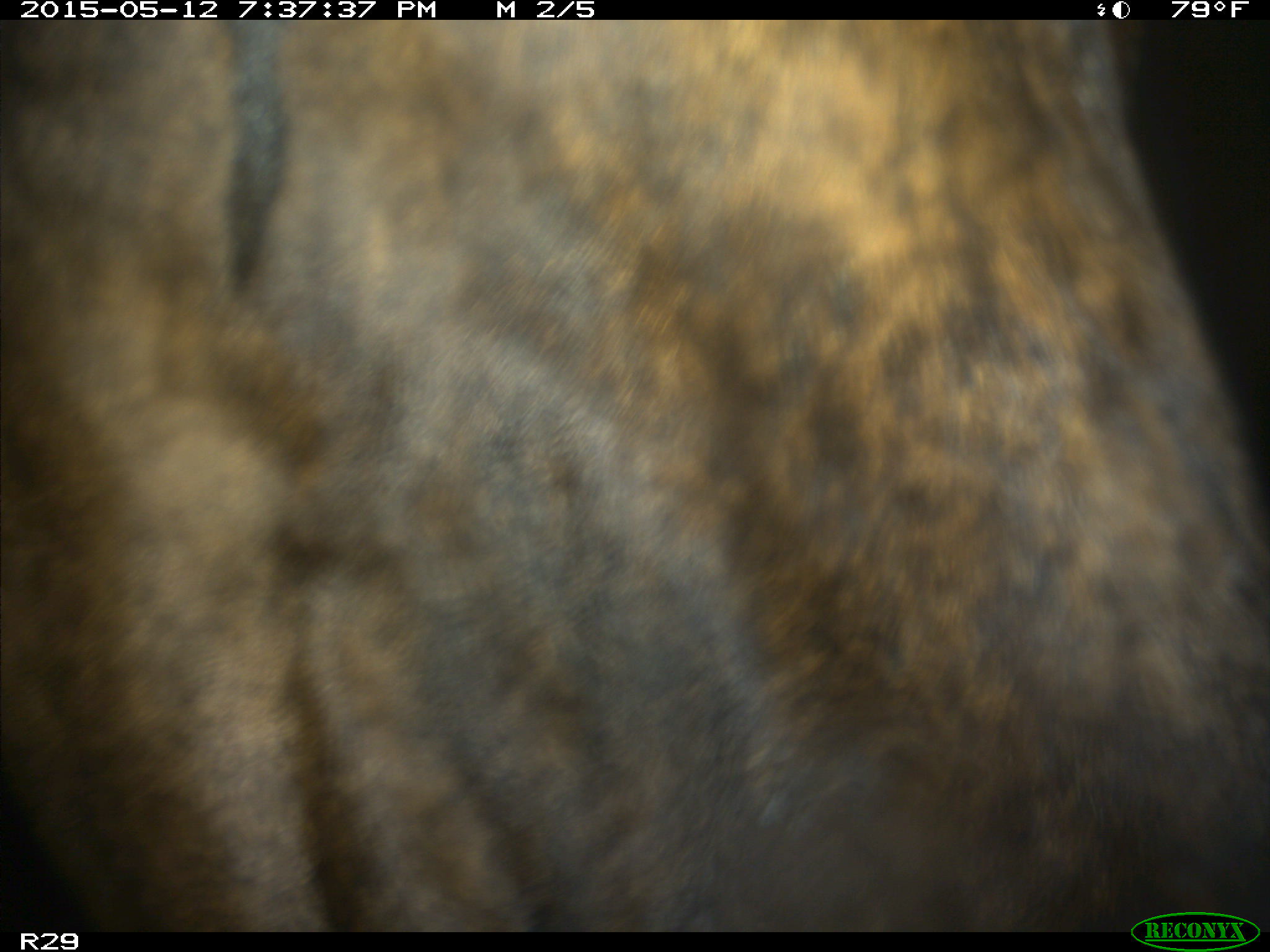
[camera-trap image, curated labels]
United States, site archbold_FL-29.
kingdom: Animalia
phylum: Chordata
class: Mammalia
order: Artiodactyla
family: Bovidae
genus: Bos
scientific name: Bos taurus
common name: domestic cow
Bos taurus (domestic cow).